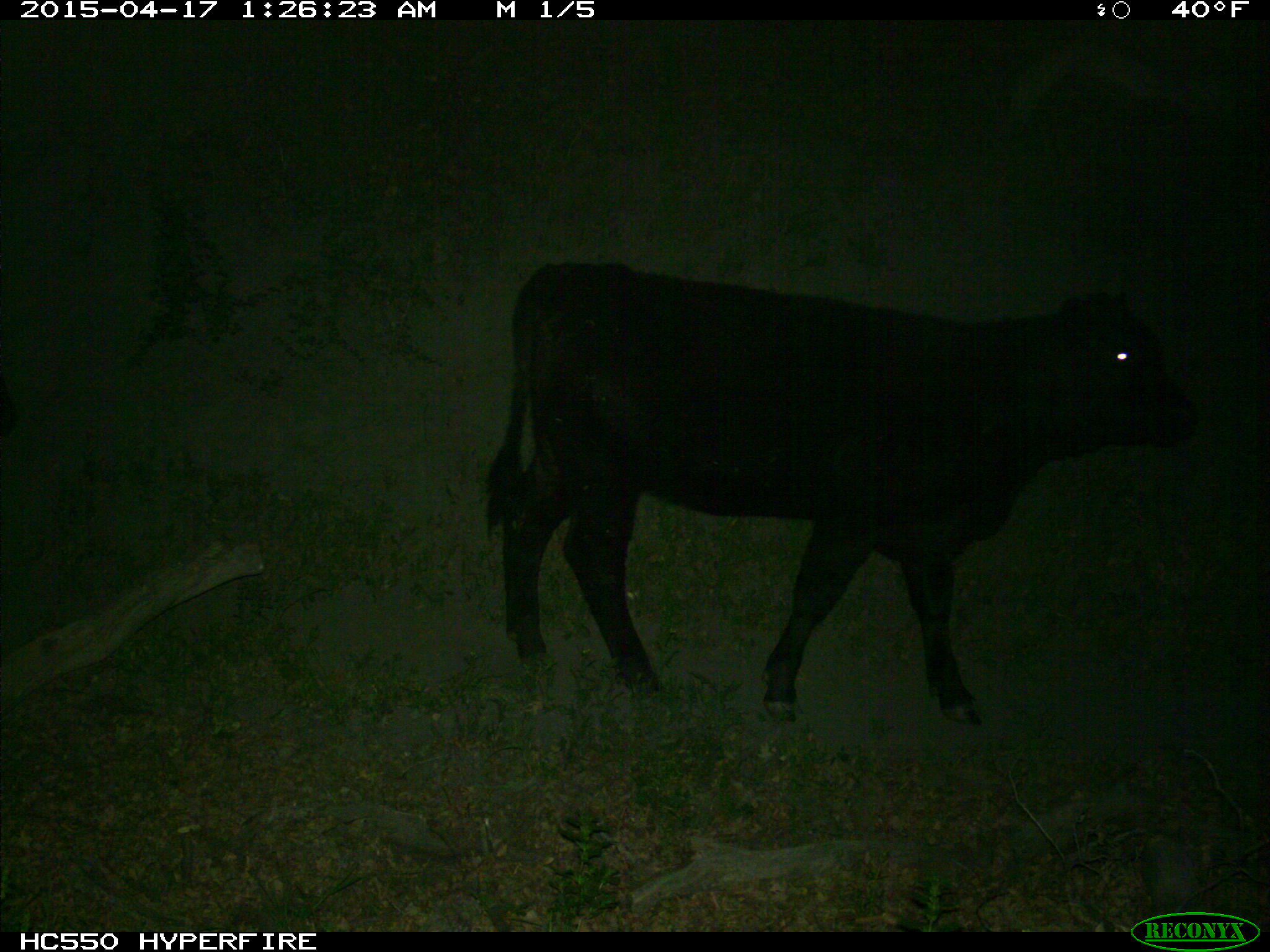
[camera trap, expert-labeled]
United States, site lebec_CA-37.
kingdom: Animalia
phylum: Chordata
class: Mammalia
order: Artiodactyla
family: Bovidae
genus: Bos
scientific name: Bos taurus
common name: domestic cow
Bos taurus (domestic cow).